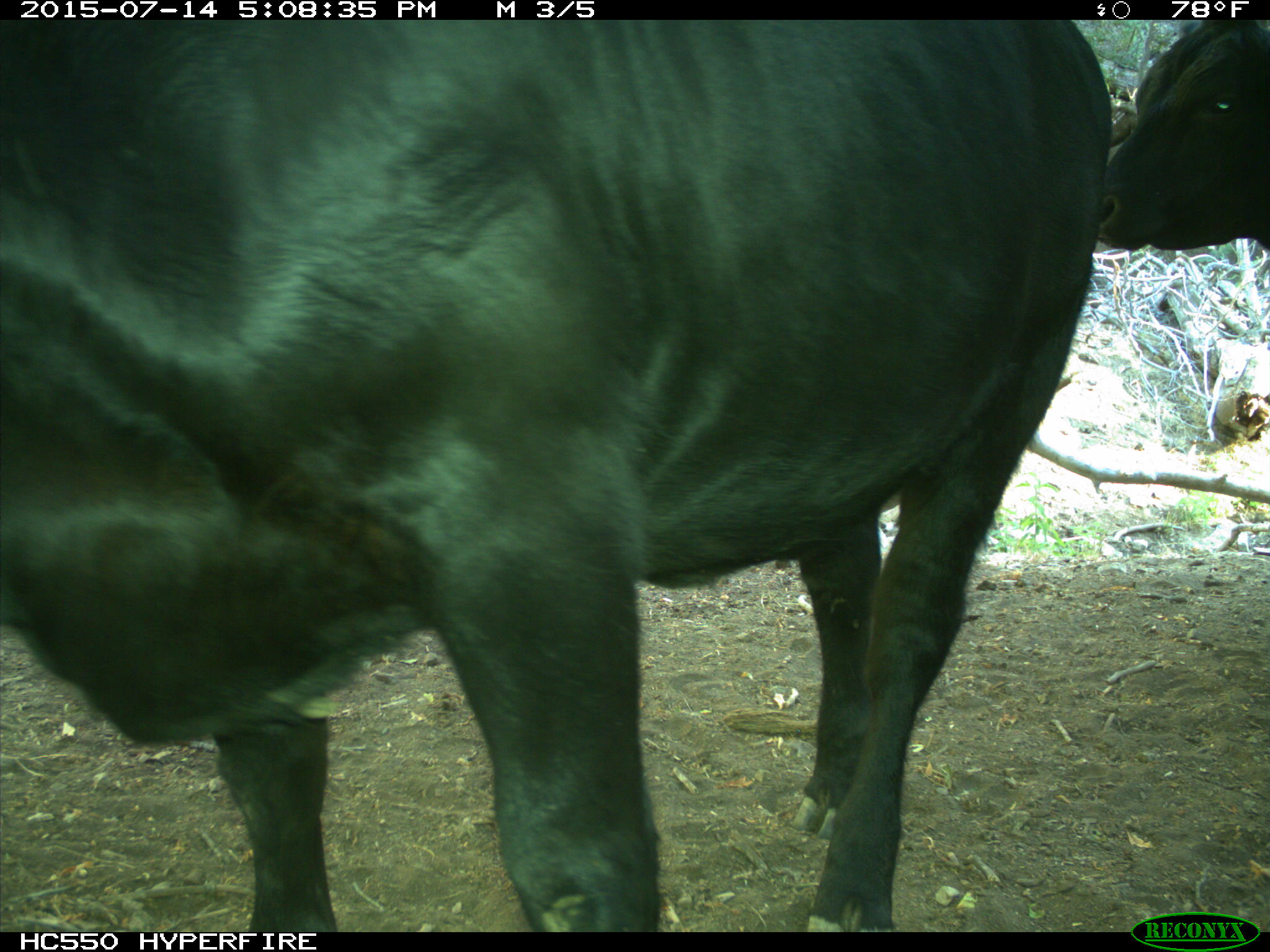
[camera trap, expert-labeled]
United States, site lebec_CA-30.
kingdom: Animalia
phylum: Chordata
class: Mammalia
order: Artiodactyla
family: Bovidae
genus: Bos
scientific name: Bos taurus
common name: domestic cow